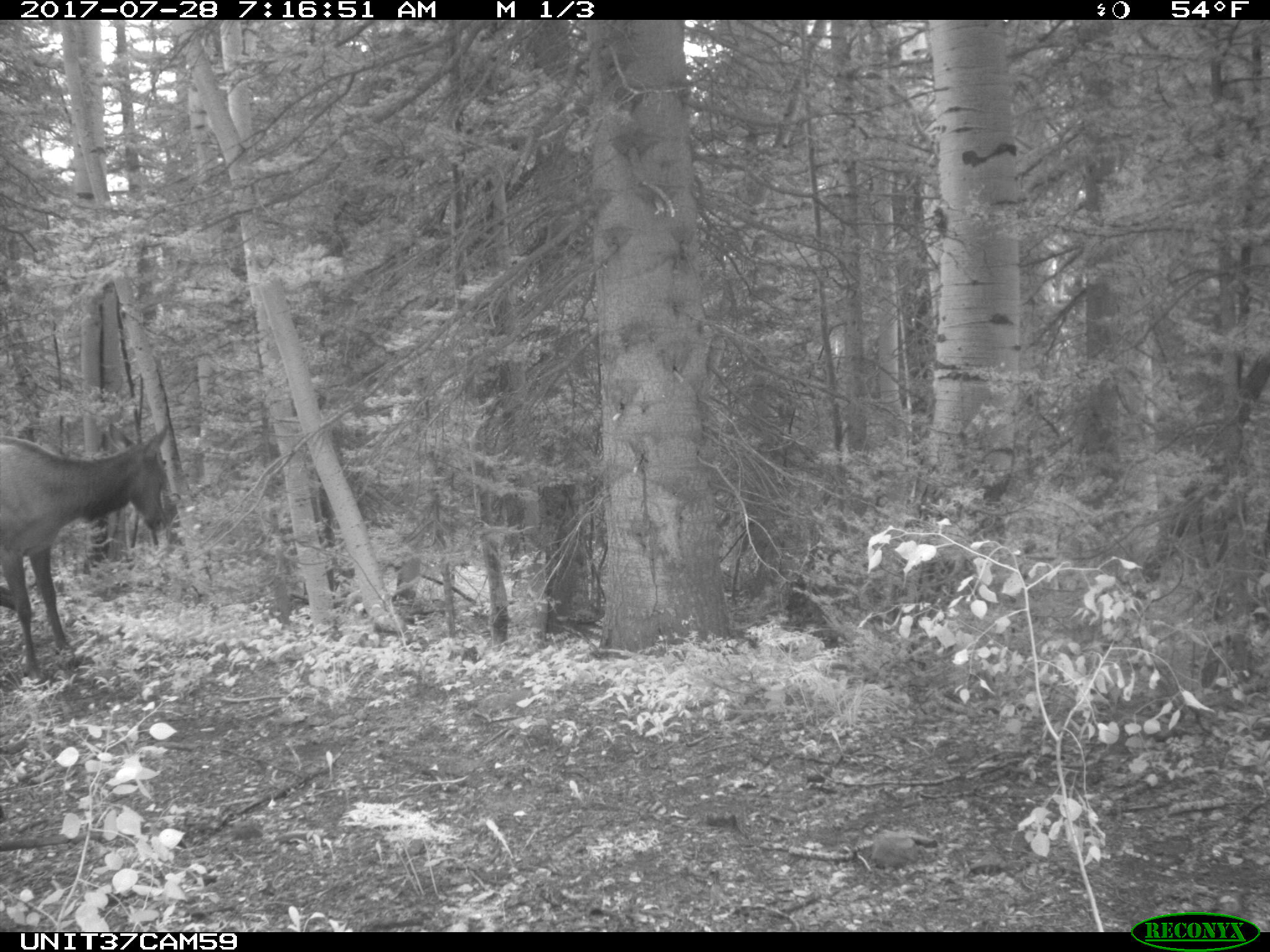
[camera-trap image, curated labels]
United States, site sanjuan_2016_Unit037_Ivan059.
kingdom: Animalia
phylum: Chordata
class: Mammalia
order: Artiodactyla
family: Cervidae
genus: Cervus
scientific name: Cervus elaphus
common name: red deer